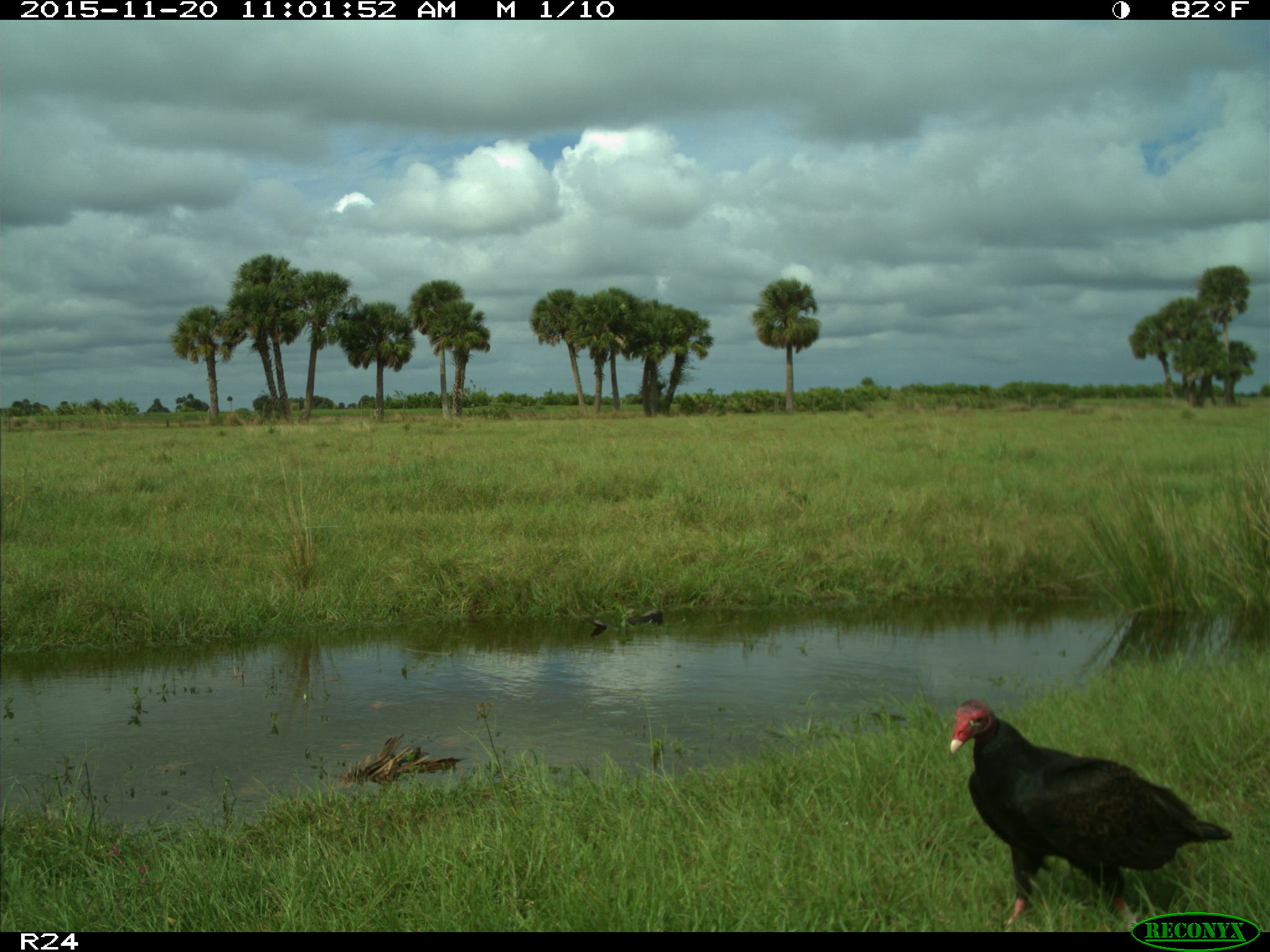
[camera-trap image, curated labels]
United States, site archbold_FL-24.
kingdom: Animalia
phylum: Chordata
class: Aves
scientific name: Aves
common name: birds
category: unidentified bird